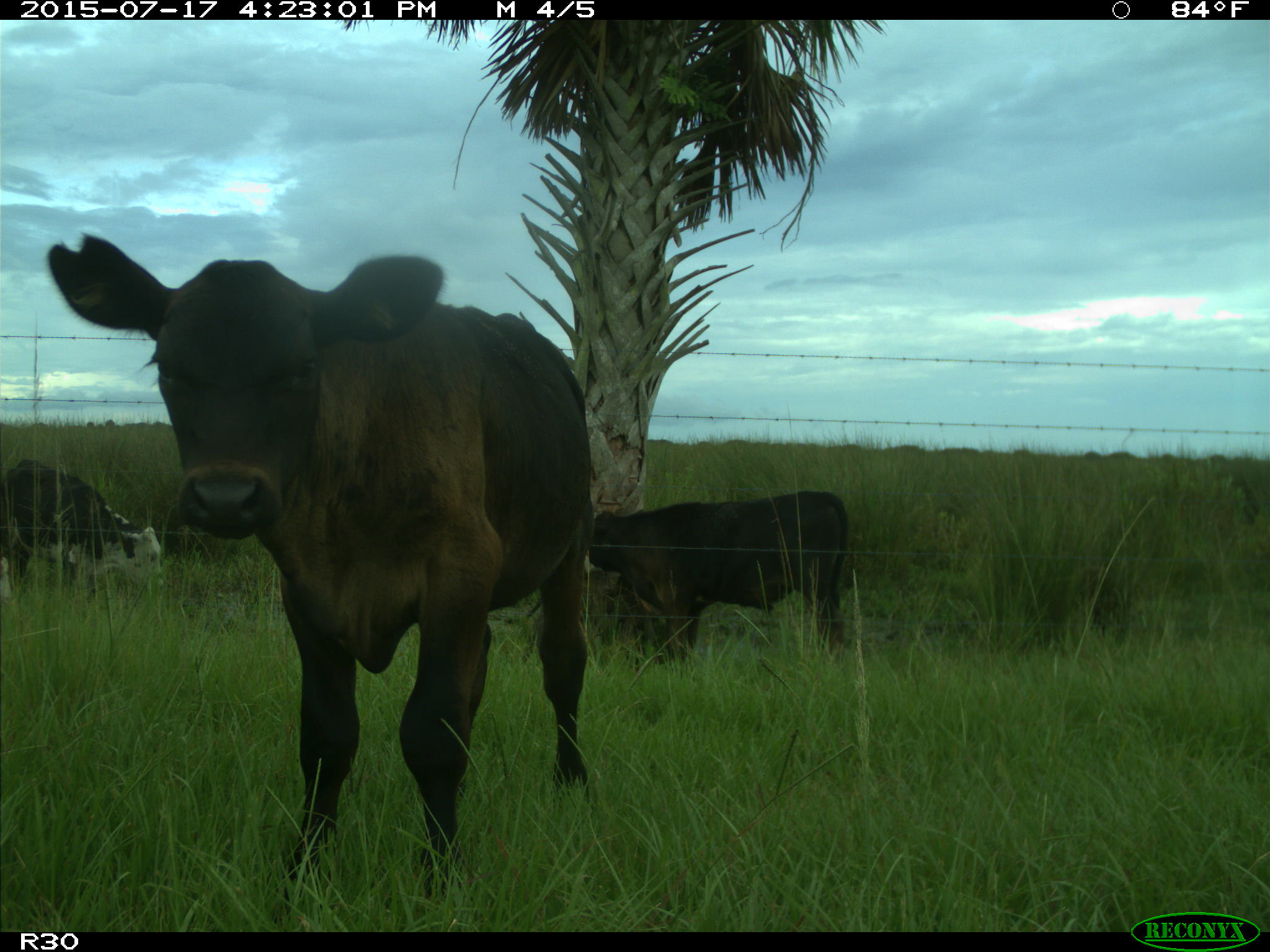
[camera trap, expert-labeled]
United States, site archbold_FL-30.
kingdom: Animalia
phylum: Chordata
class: Mammalia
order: Artiodactyla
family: Bovidae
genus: Bos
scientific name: Bos taurus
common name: domestic cow